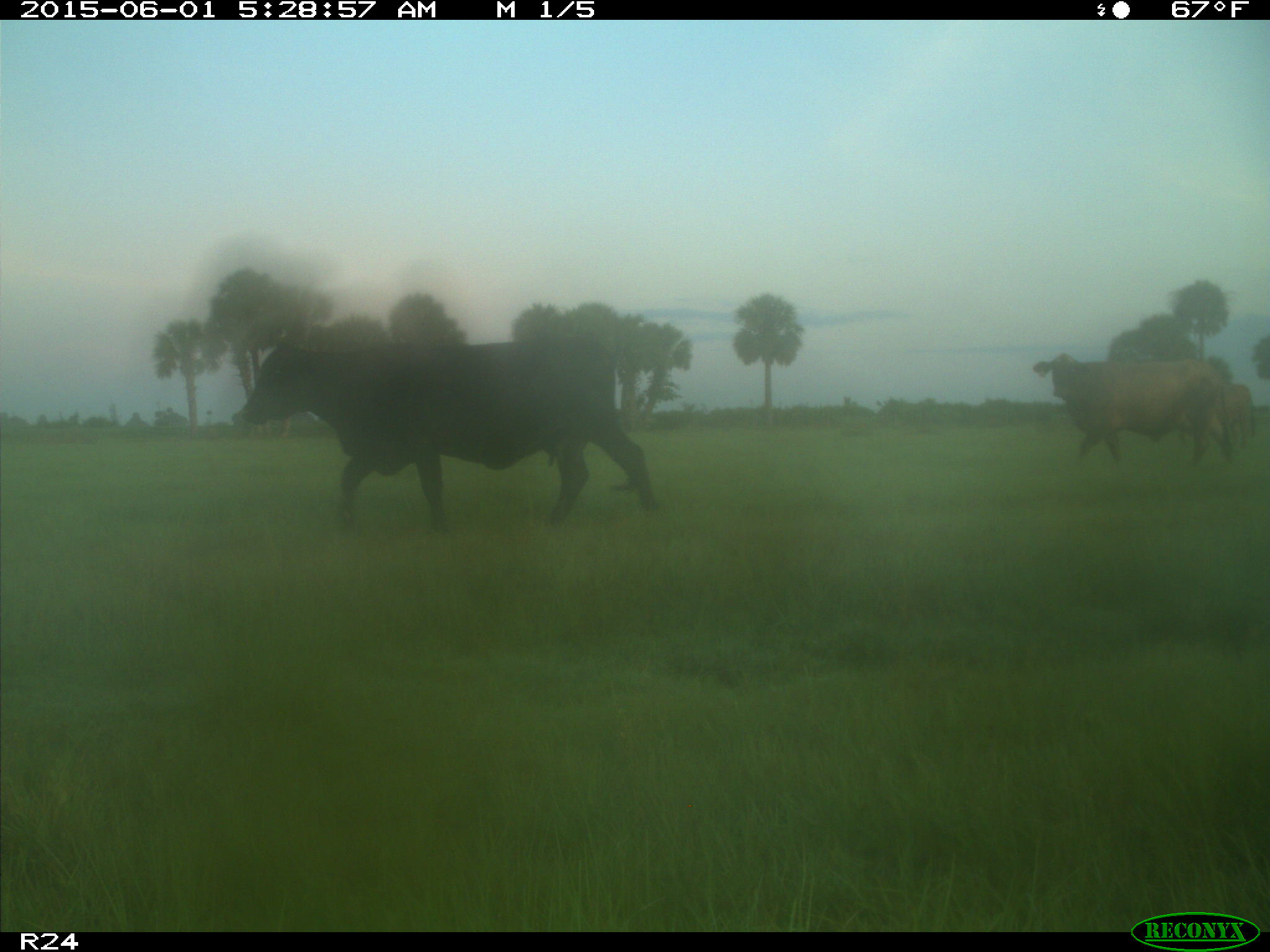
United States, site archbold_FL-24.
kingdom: Animalia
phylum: Chordata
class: Mammalia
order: Artiodactyla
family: Bovidae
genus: Bos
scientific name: Bos taurus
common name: domestic cow